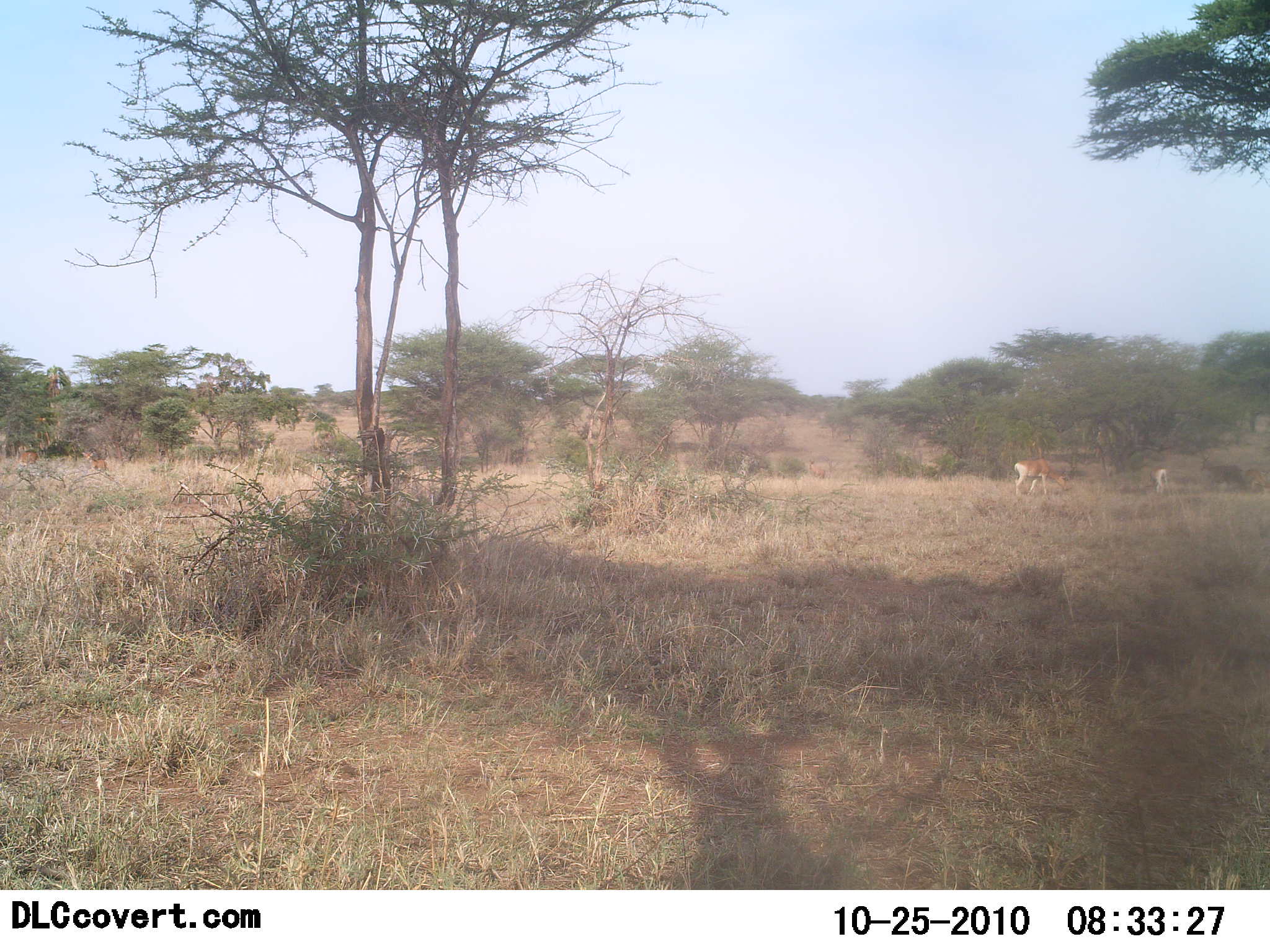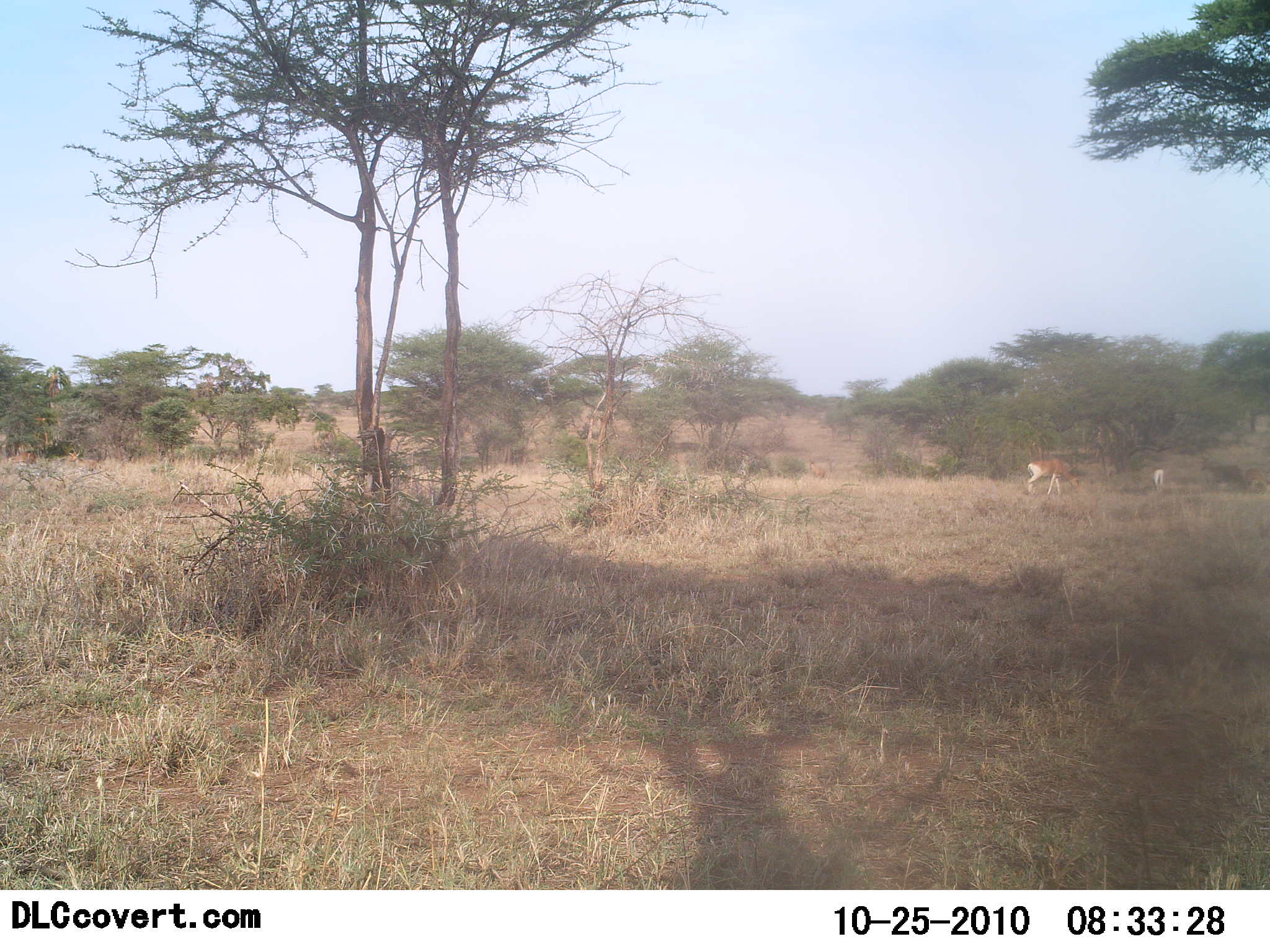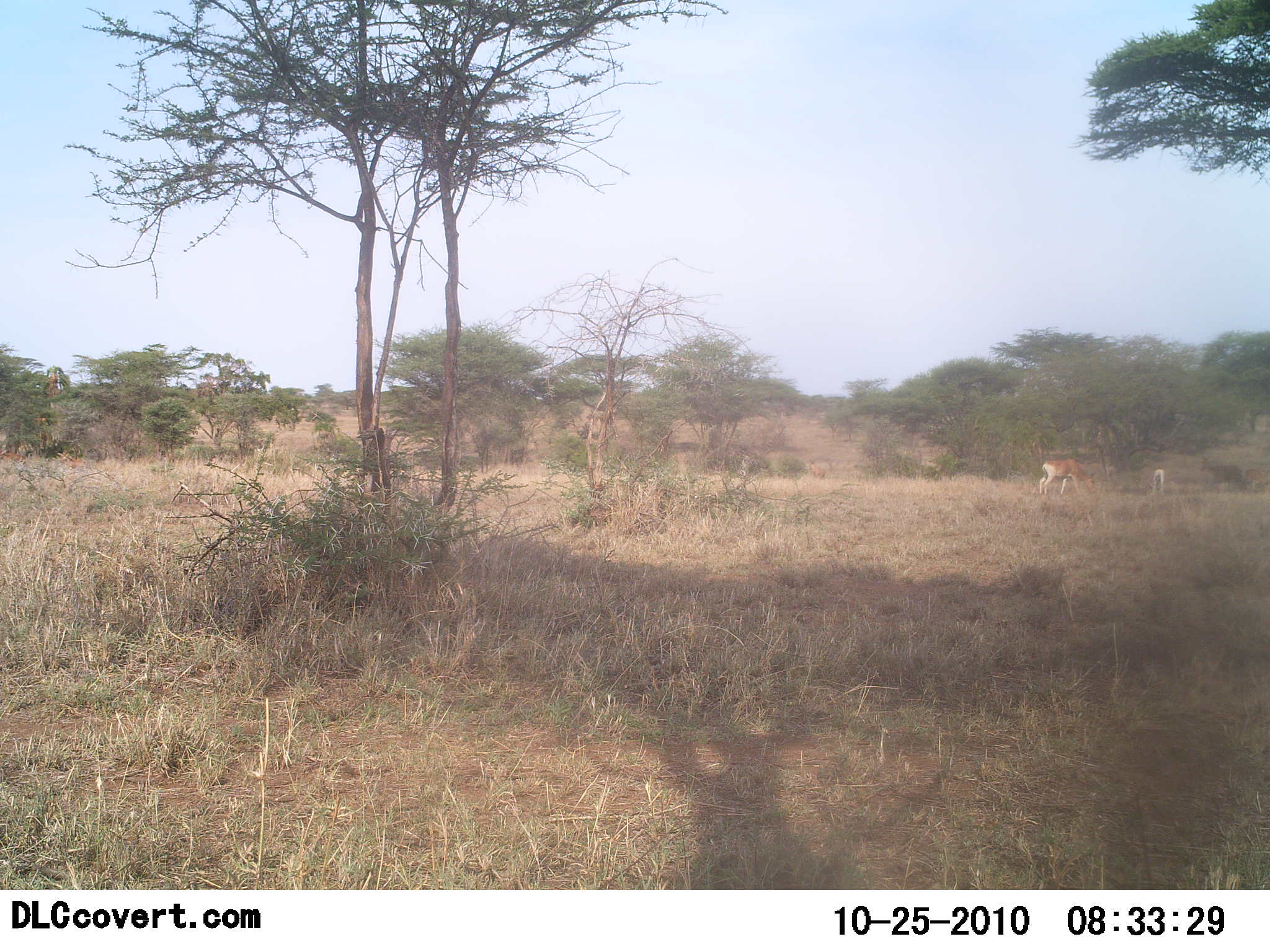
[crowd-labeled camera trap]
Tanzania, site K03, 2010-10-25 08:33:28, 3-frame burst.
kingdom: Animalia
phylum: Chordata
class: Mammalia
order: Artiodactyla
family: Bovidae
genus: Nanger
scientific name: Nanger granti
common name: grant's gazelle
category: gazellegrants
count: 2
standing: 6%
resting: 0%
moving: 88%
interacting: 0%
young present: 0%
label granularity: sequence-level